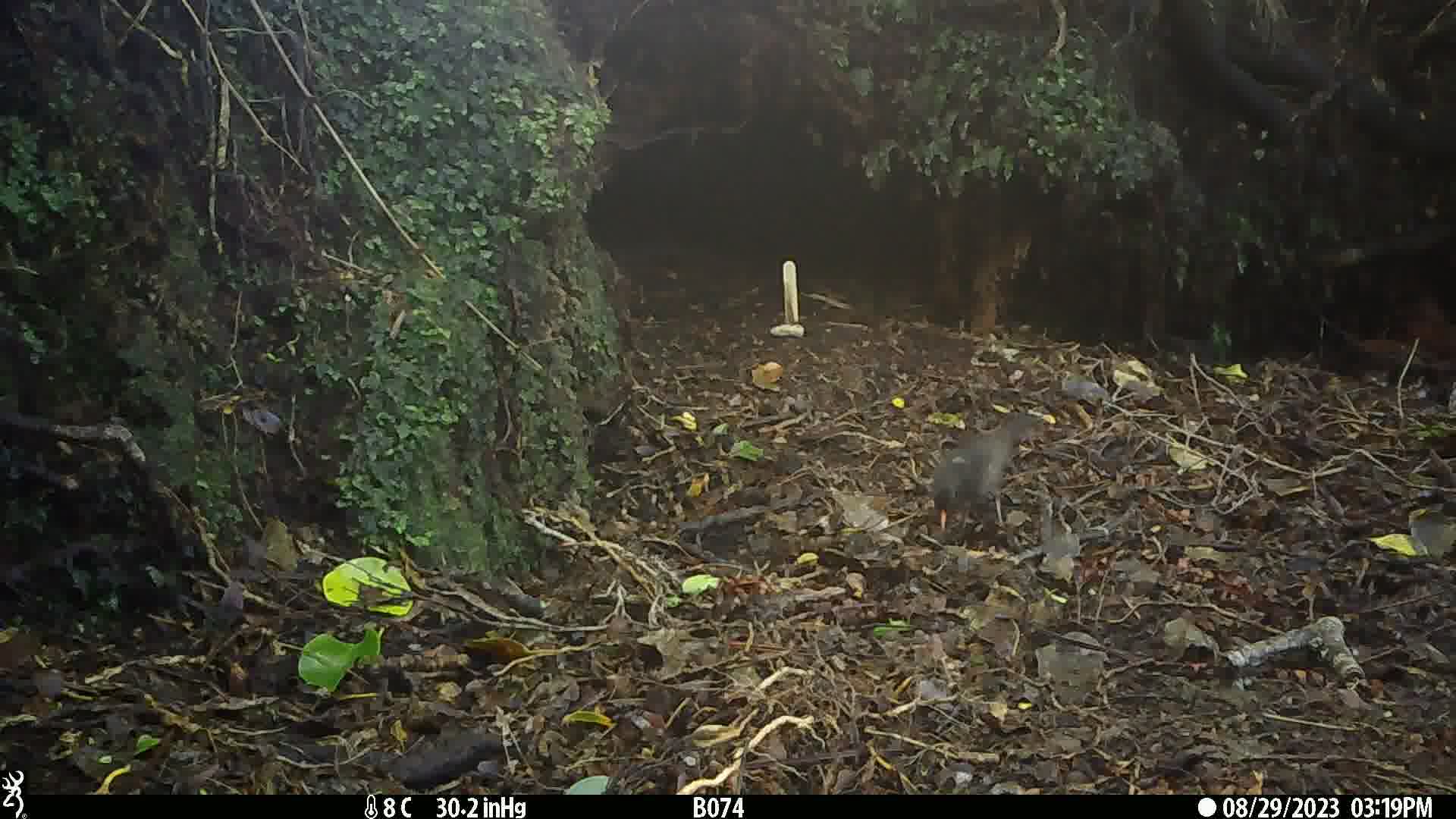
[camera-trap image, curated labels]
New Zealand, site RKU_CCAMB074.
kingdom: Animalia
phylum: Chordata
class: Aves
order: Passeriformes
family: Turdidae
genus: Turdus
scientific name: Turdus merula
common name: eurasian blackbird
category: blackbird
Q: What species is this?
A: Blackbird (eurasian blackbird) (Turdus merula).